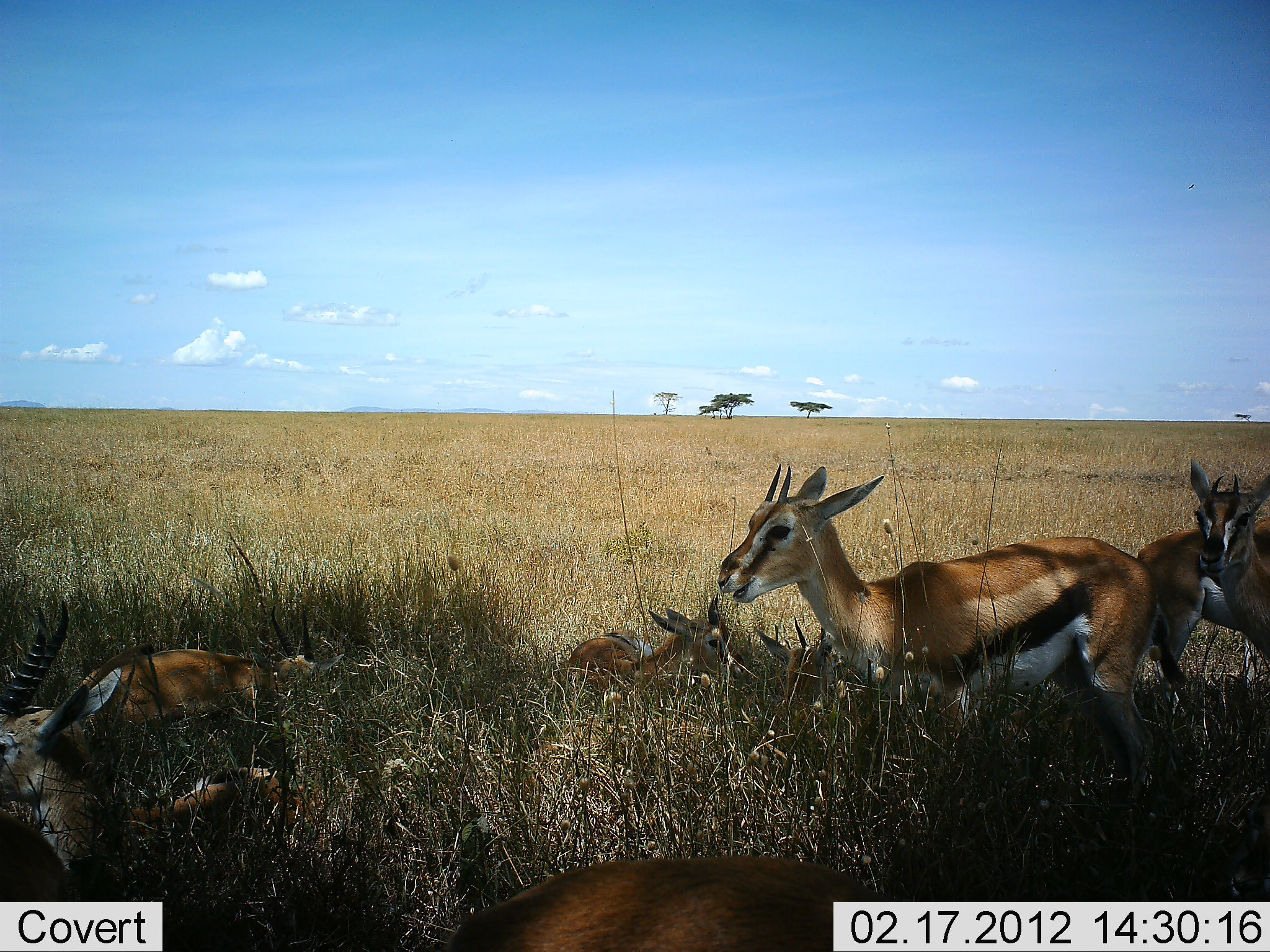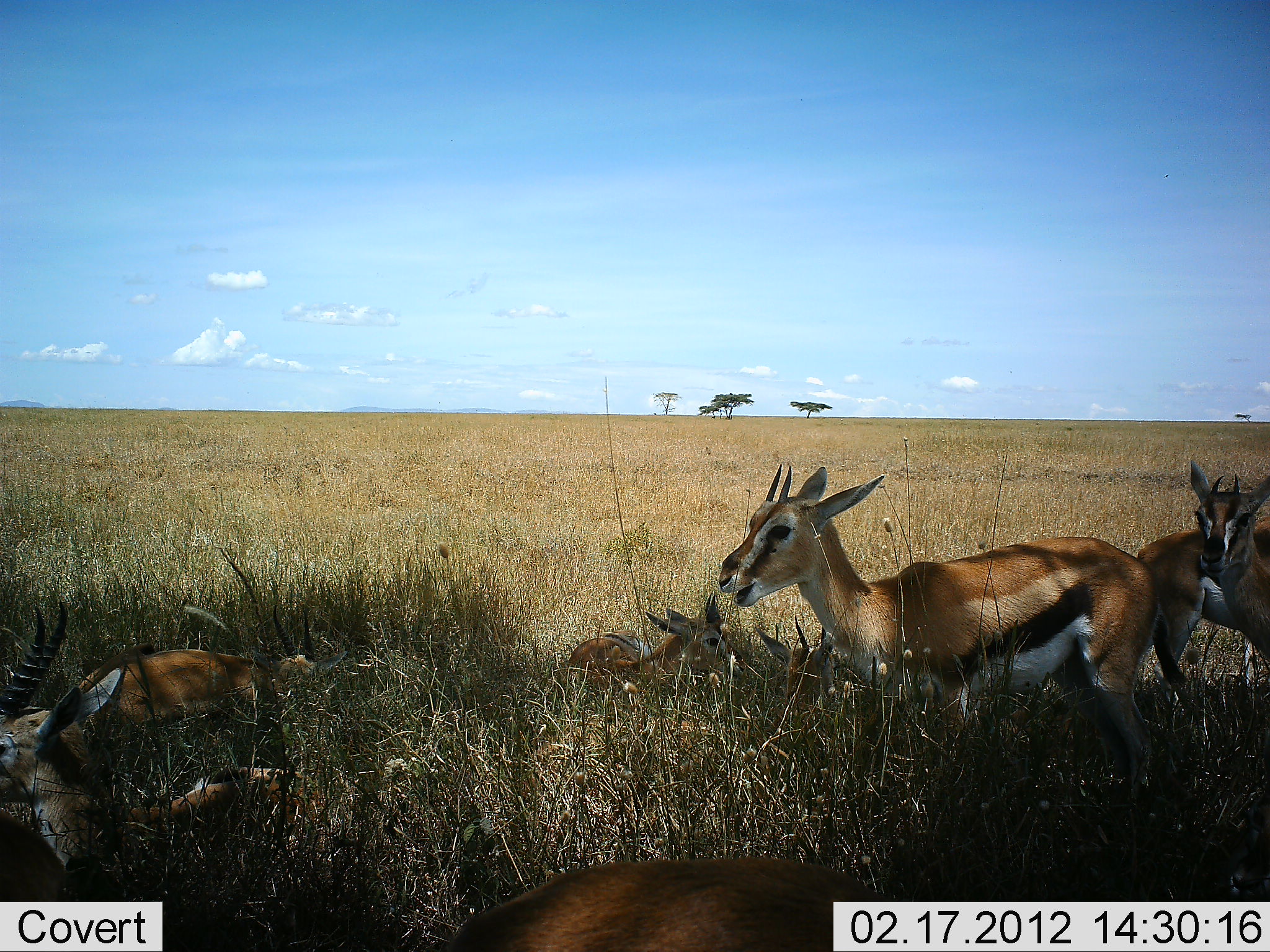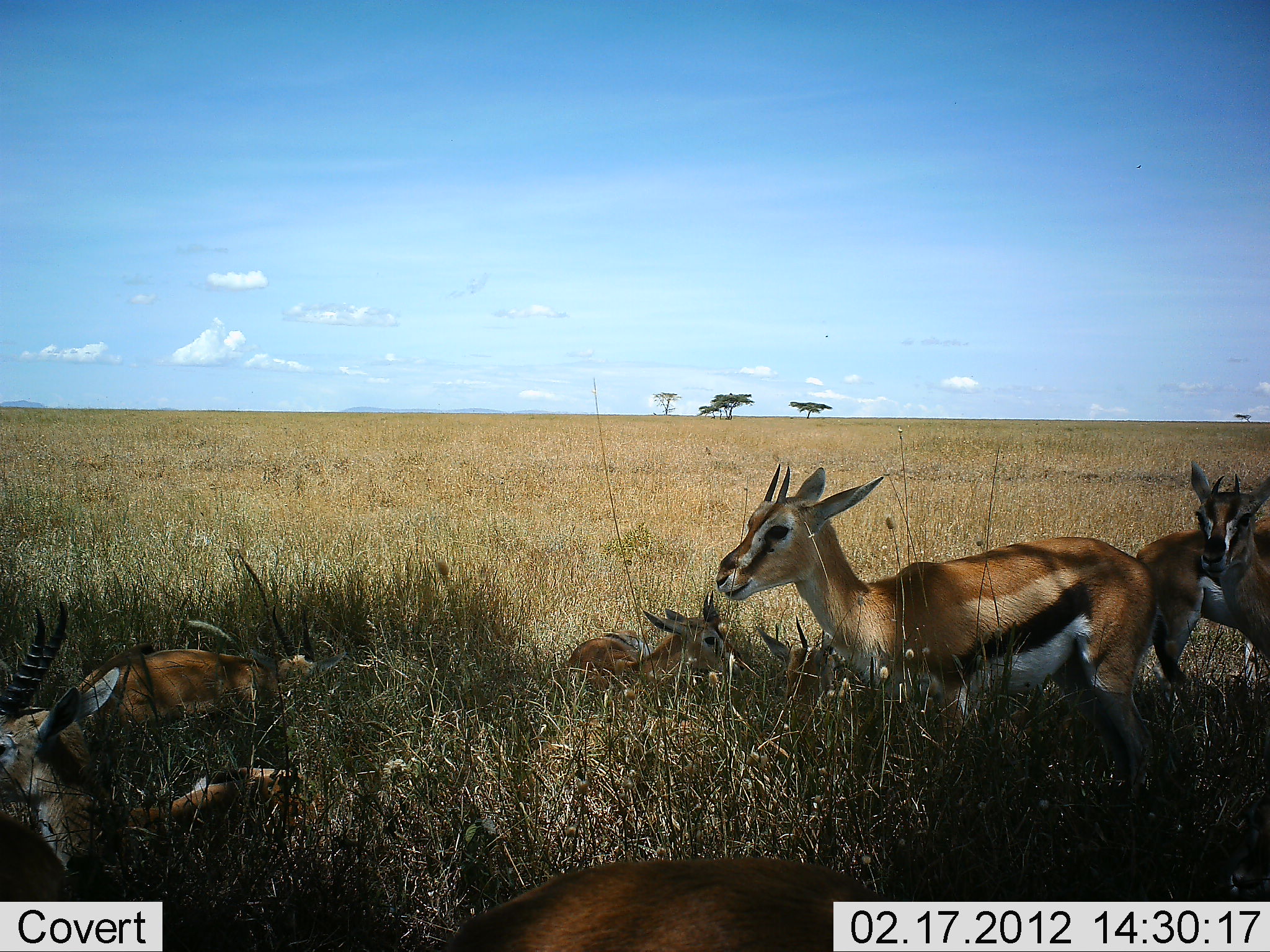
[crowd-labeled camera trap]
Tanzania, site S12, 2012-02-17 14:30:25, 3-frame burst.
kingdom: Animalia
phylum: Chordata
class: Mammalia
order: Artiodactyla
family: Bovidae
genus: Eudorcas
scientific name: Eudorcas thomsonii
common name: thomson's gazelle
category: gazellethomsons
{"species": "gazellethomsons (thomson's gazelle) (Eudorcas thomsonii)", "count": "7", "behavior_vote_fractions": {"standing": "63%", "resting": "89%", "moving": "11%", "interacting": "0%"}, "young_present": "26%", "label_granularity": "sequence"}